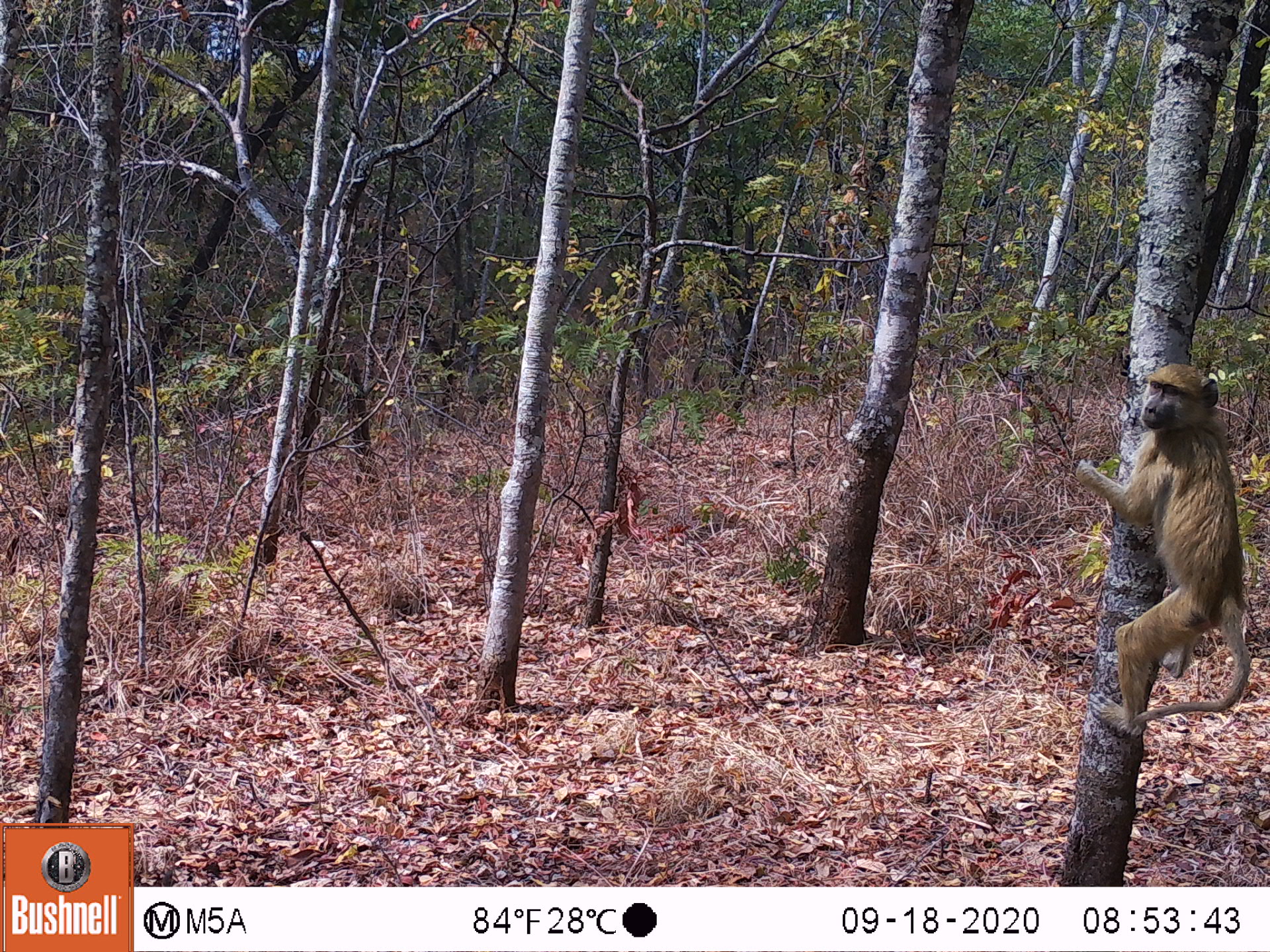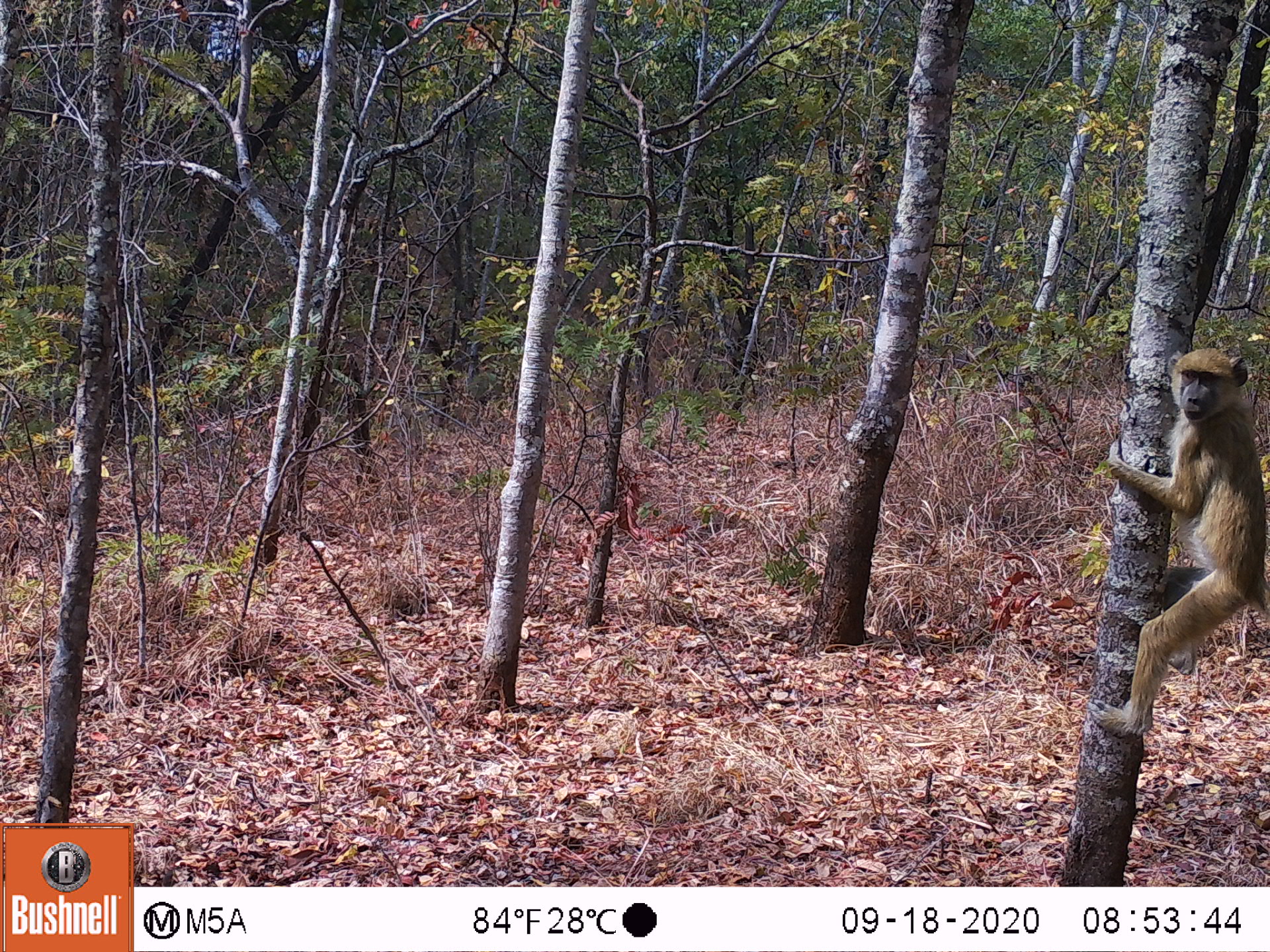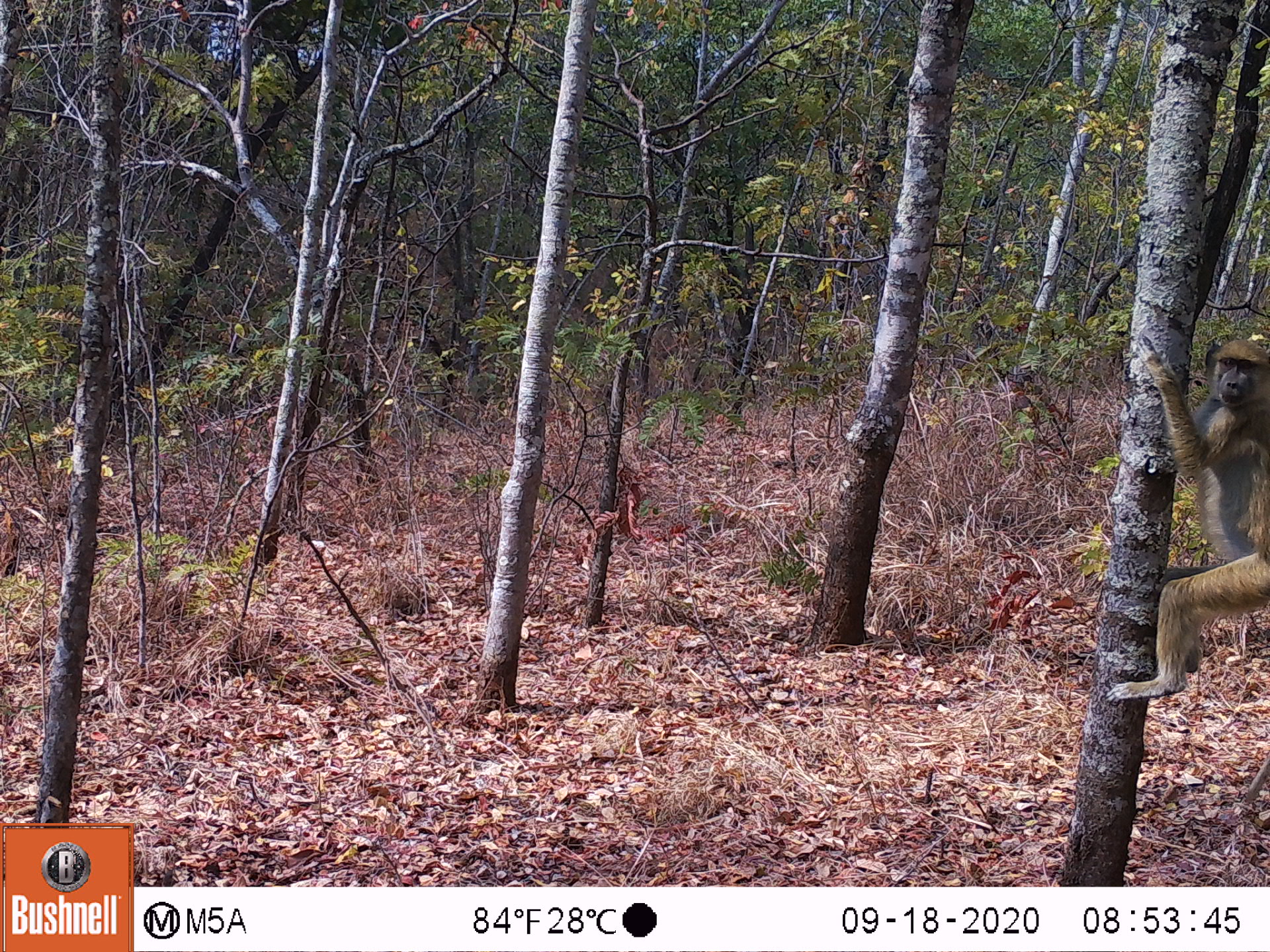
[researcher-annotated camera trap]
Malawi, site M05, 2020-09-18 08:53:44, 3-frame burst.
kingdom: Animalia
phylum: Chordata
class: Mammalia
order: Primates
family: Cercopithecidae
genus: Papio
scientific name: Papio cynocephalus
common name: yellow baboon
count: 1